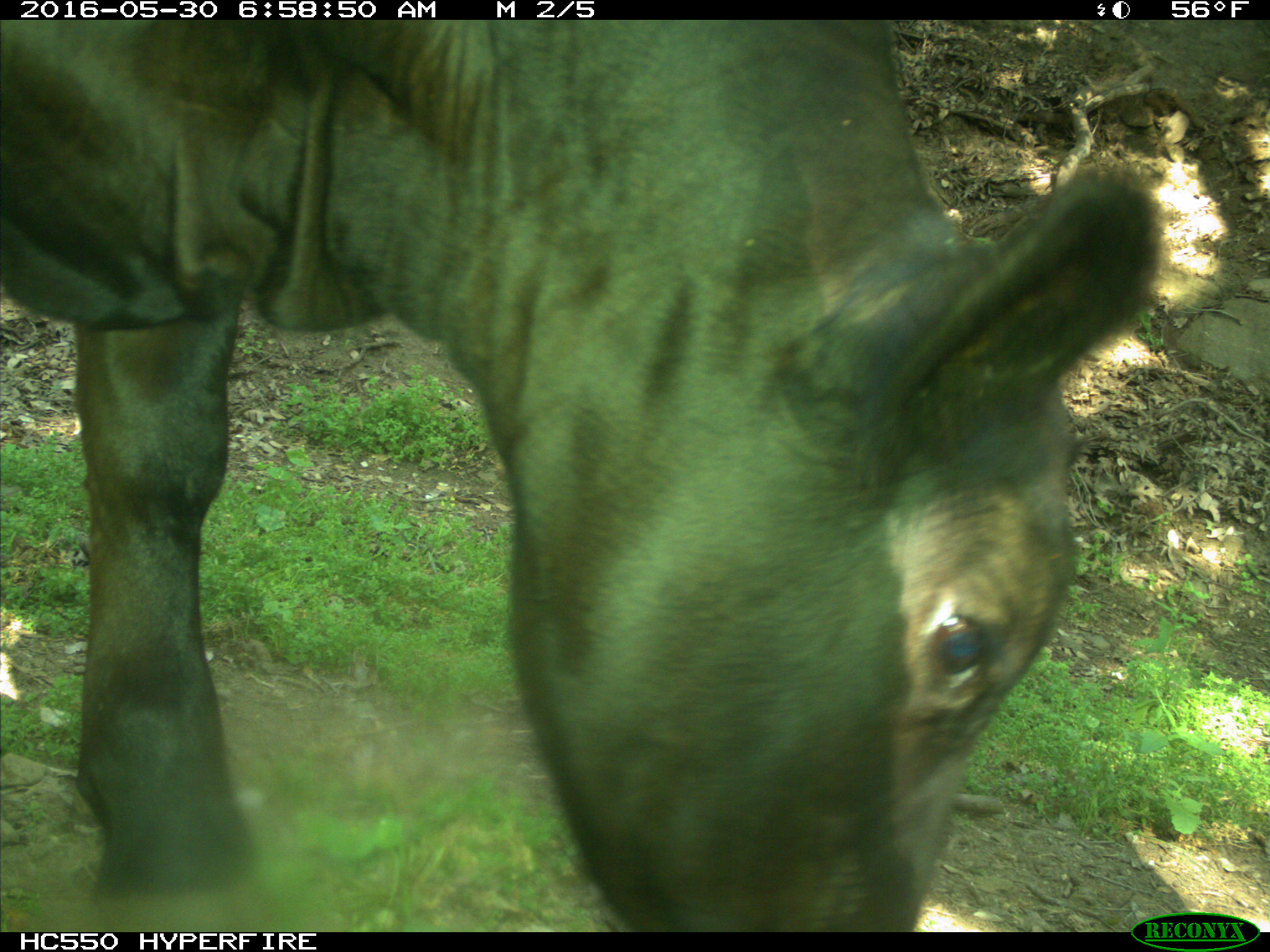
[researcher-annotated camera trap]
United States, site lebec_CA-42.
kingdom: Animalia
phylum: Chordata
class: Mammalia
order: Artiodactyla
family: Bovidae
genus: Bos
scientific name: Bos taurus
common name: domestic cow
Bos taurus (domestic cow).